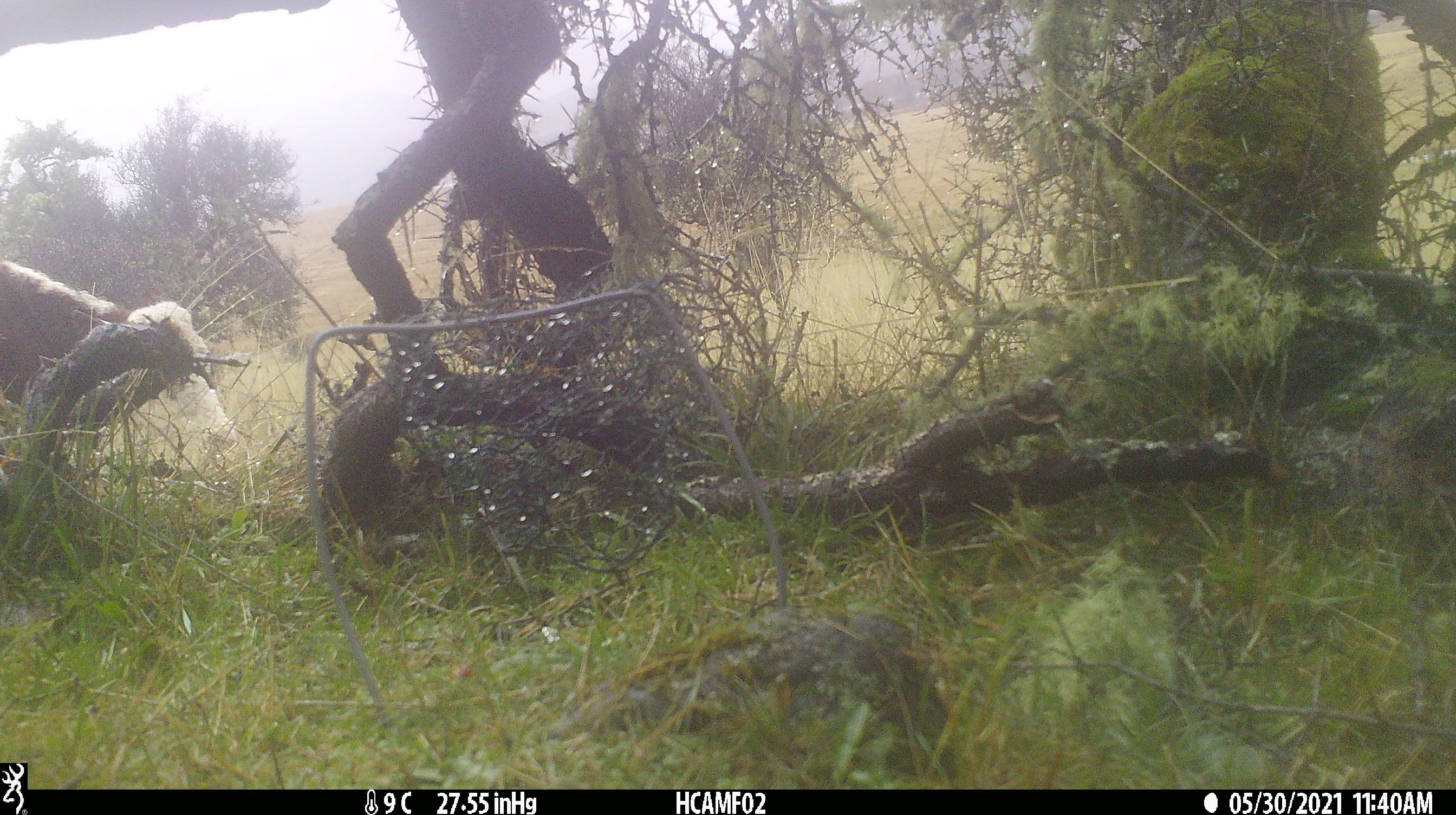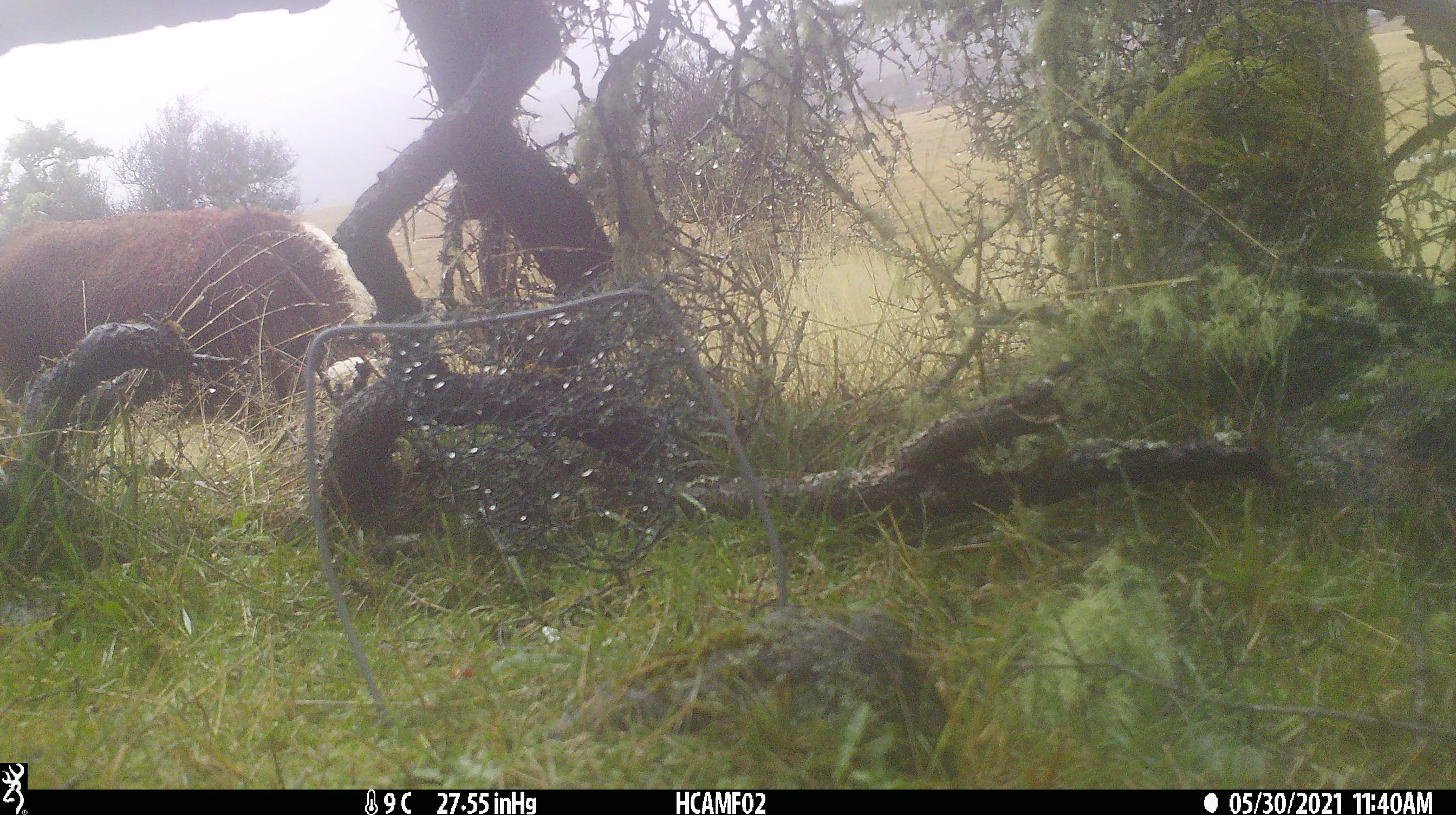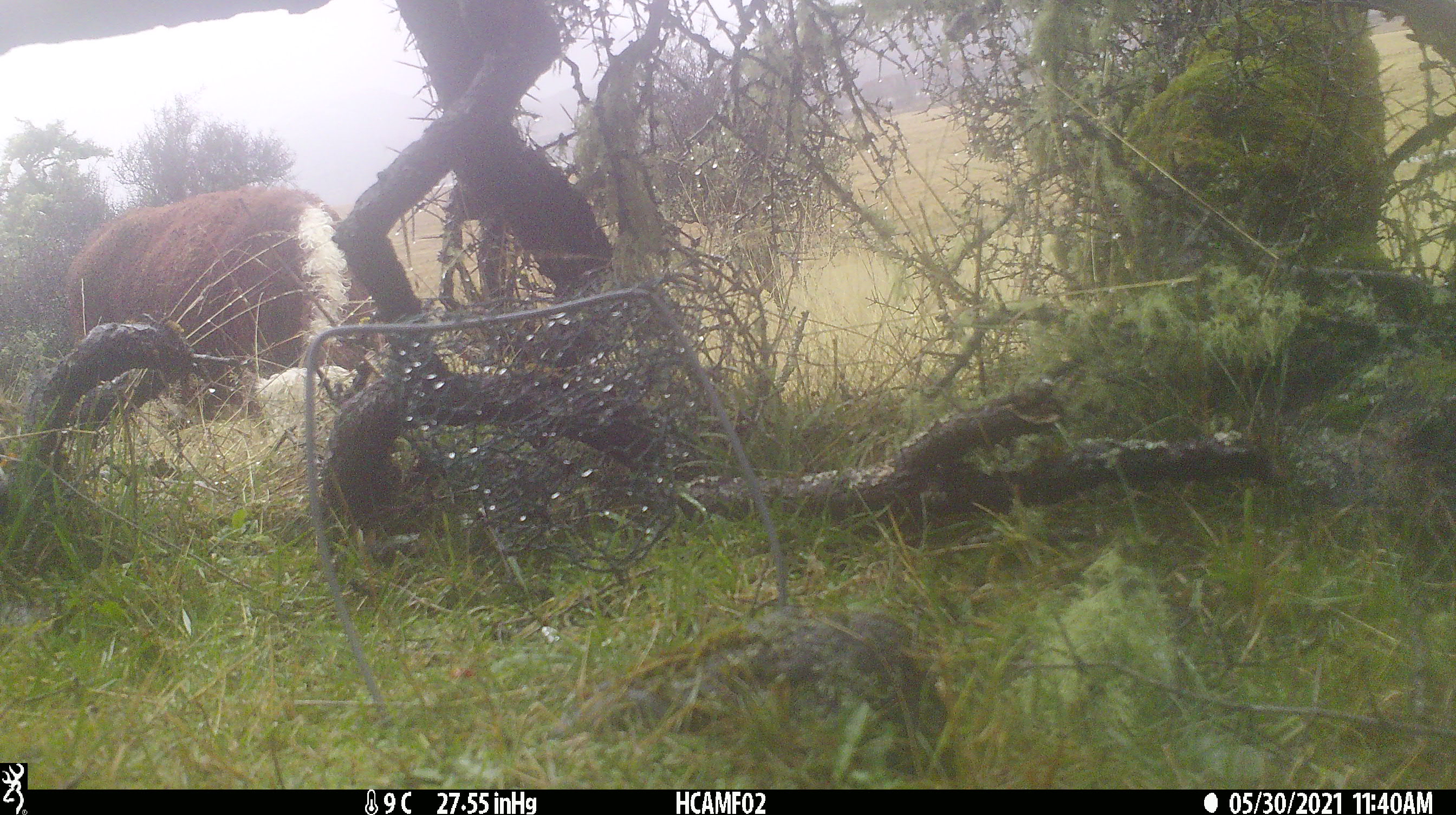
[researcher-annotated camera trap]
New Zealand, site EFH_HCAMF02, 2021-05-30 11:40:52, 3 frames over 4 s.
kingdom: Animalia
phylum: Chordata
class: Mammalia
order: Artiodactyla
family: Bovidae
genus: Bos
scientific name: Bos taurus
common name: domestic cow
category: cow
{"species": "cow (domestic cow) (Bos taurus)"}